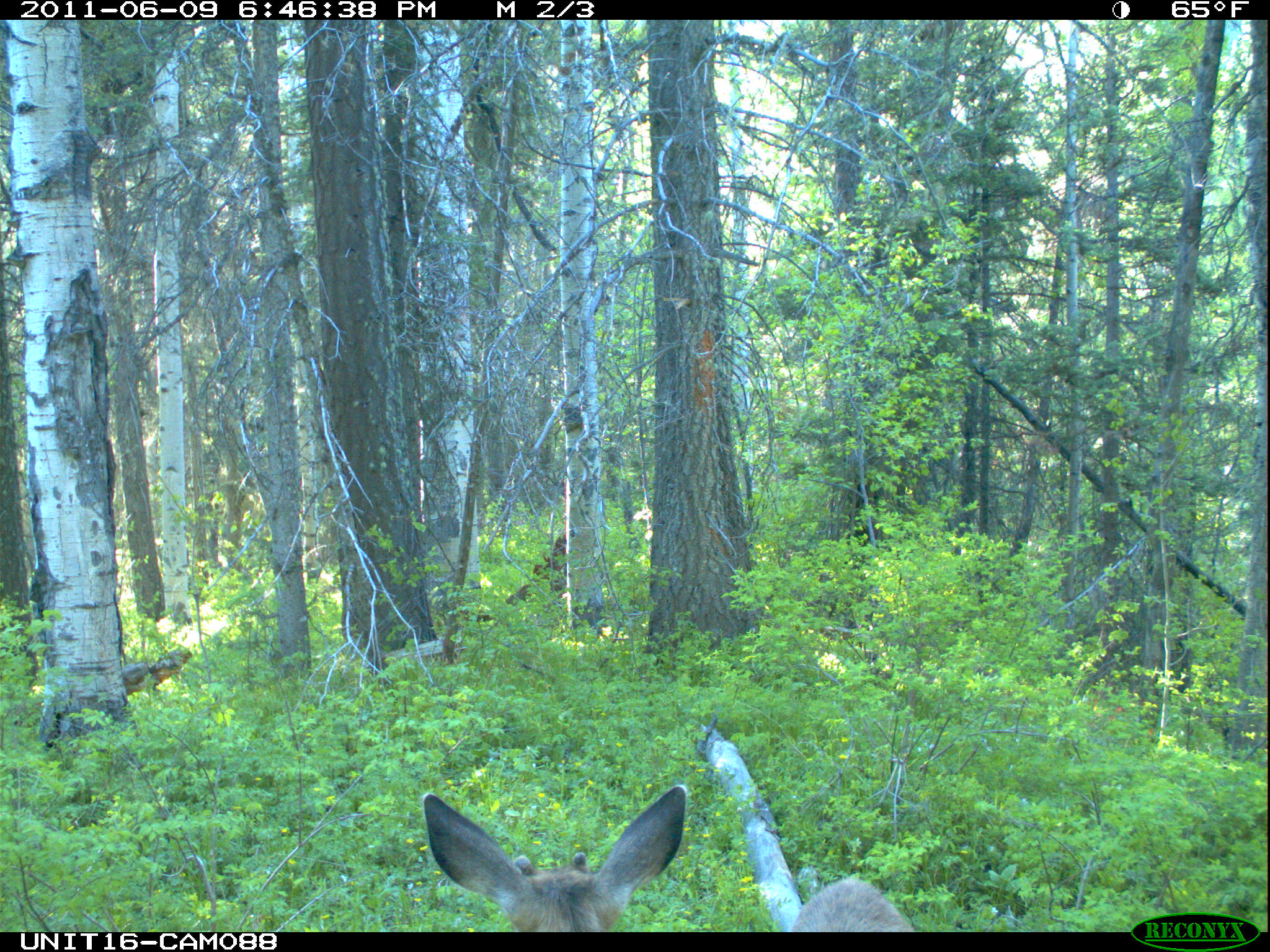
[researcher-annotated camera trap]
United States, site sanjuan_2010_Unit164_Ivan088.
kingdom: Animalia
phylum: Chordata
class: Mammalia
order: Artiodactyla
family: Cervidae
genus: Odocoileus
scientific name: Odocoileus hemionus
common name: mule deer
Odocoileus hemionus (mule deer).